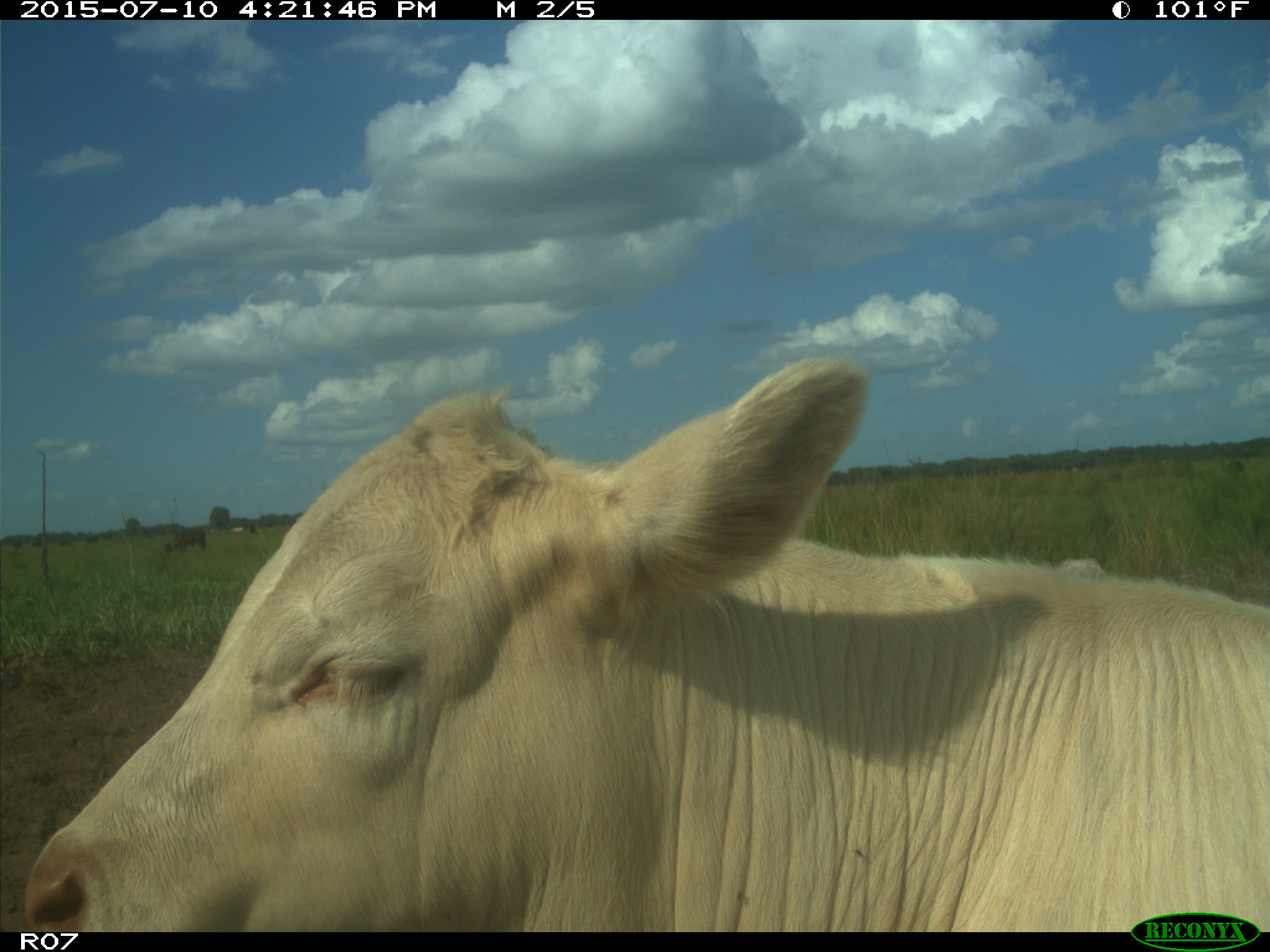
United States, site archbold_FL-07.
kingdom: Animalia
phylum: Chordata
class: Mammalia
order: Artiodactyla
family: Bovidae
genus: Bos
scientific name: Bos taurus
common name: domestic cow